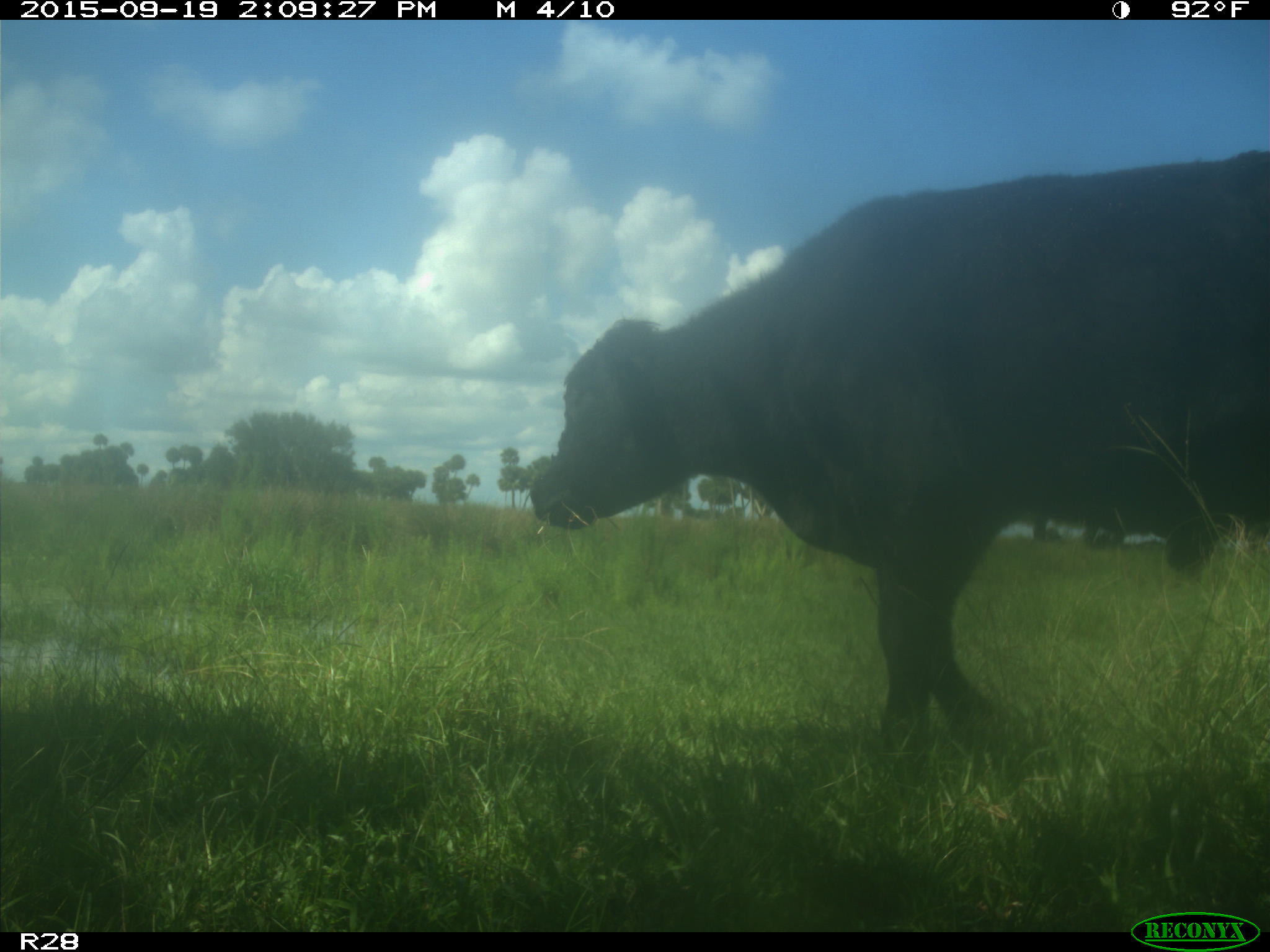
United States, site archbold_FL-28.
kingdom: Animalia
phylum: Chordata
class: Mammalia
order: Artiodactyla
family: Bovidae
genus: Bos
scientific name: Bos taurus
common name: domestic cow